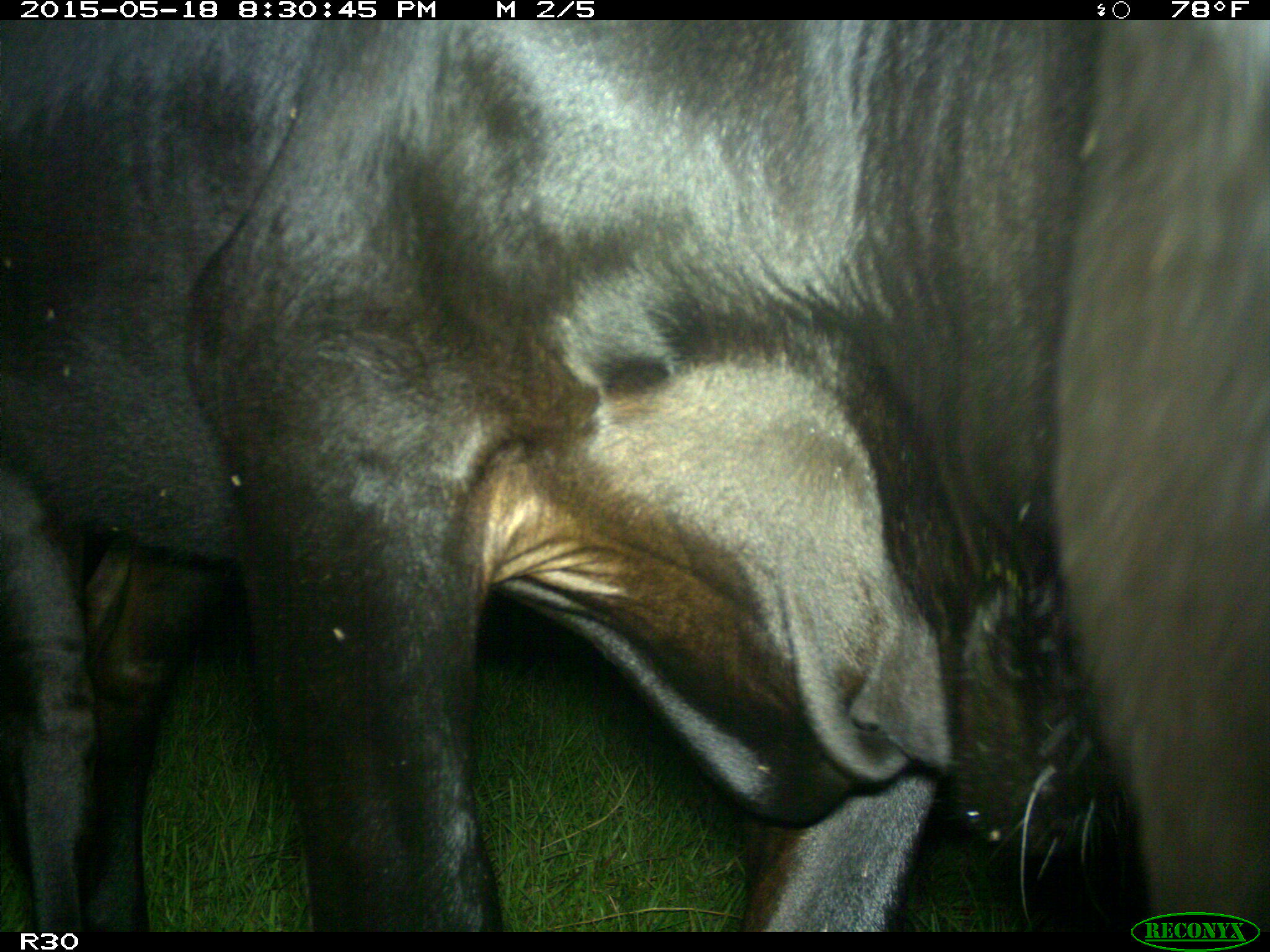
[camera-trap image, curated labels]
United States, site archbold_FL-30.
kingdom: Animalia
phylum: Chordata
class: Mammalia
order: Artiodactyla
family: Bovidae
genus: Bos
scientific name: Bos taurus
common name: domestic cow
Bos taurus (domestic cow).